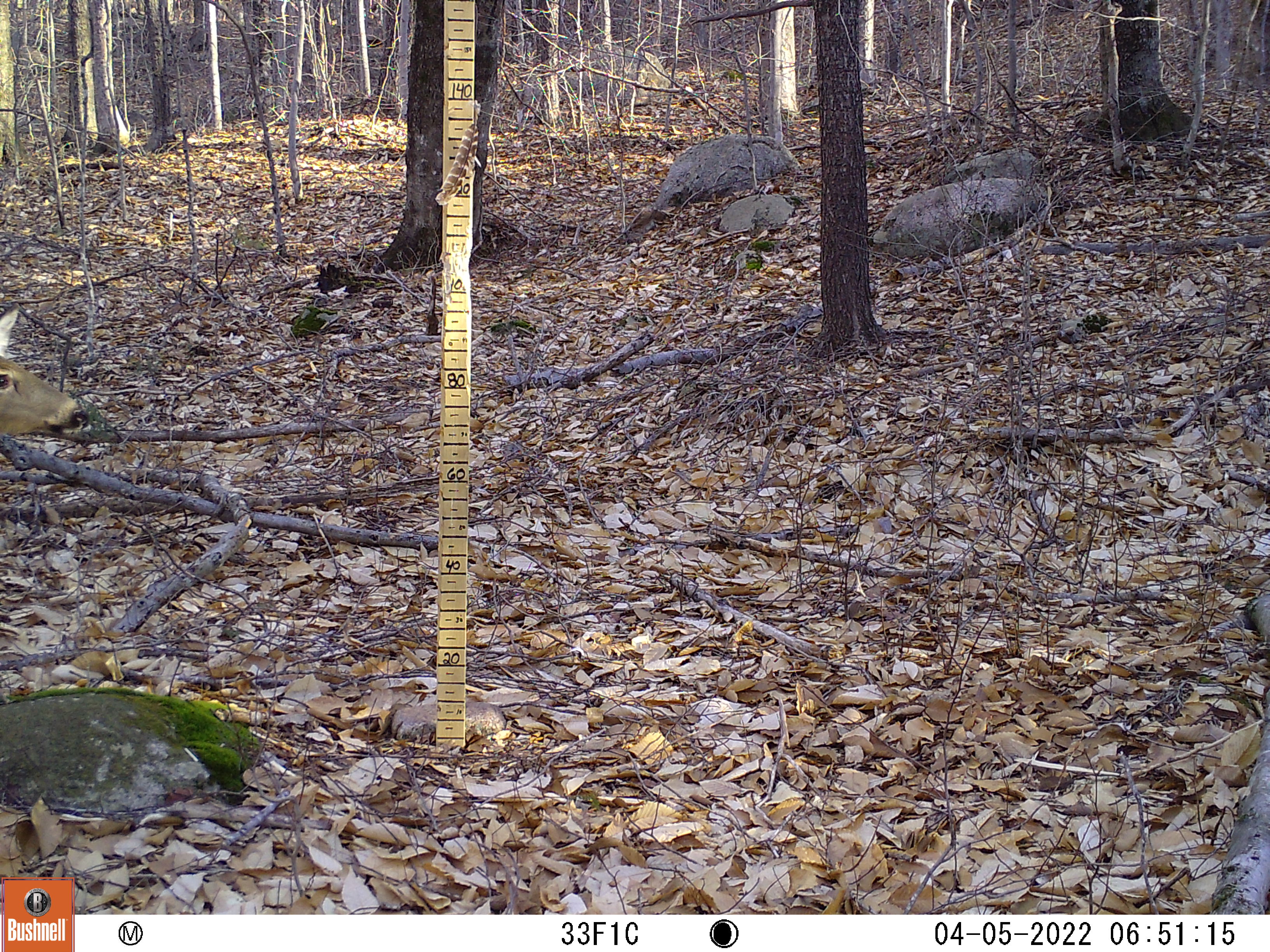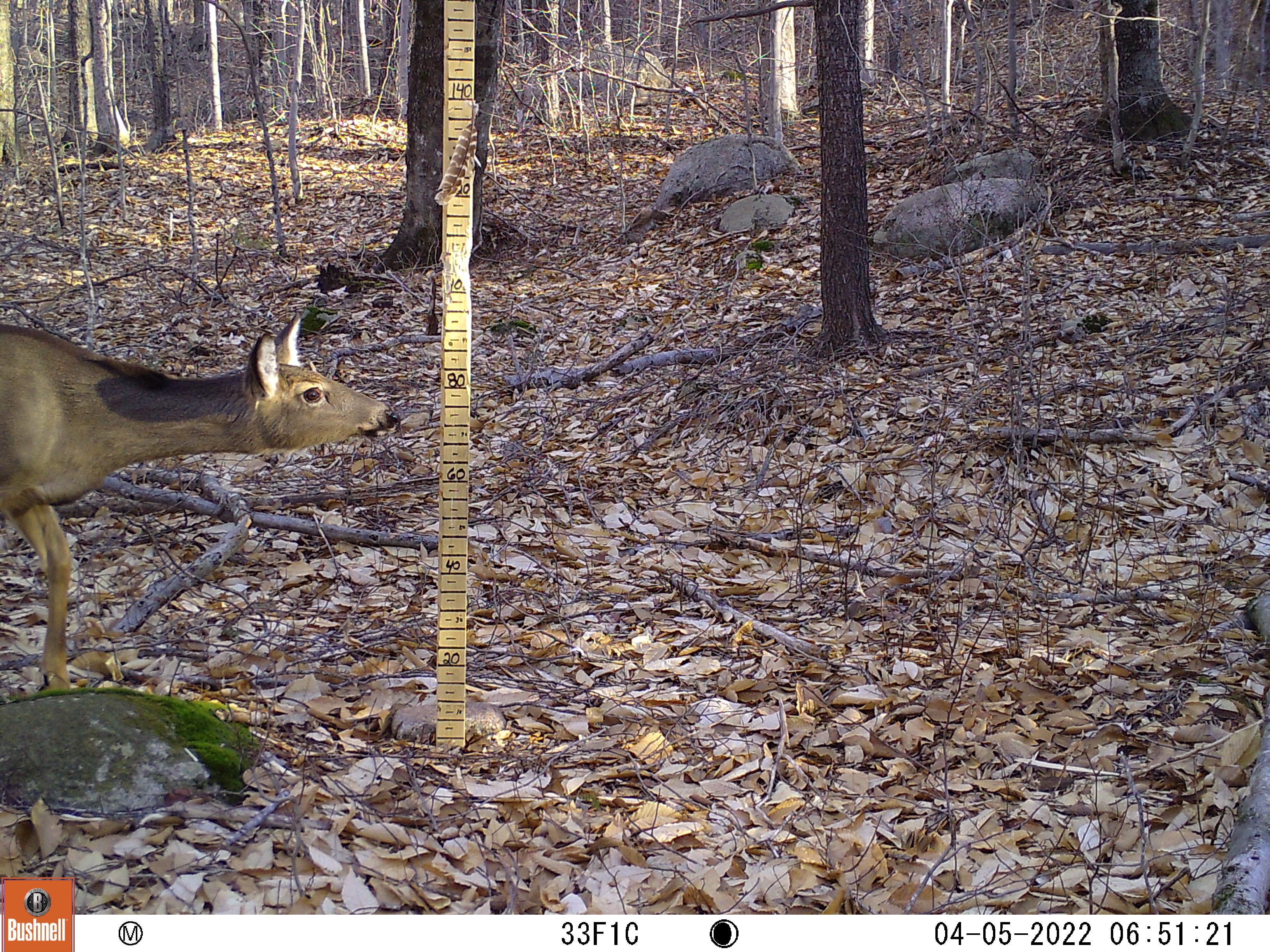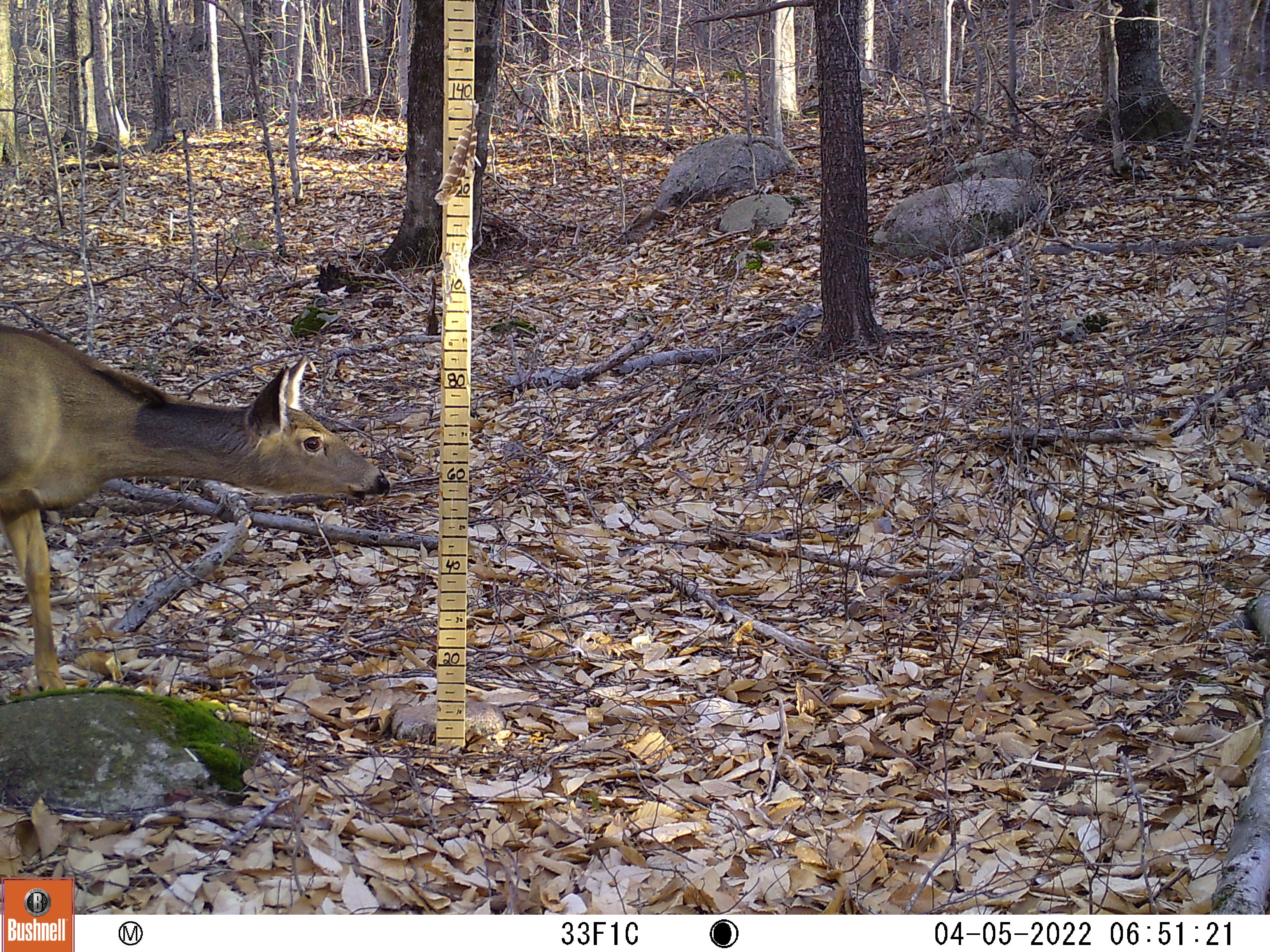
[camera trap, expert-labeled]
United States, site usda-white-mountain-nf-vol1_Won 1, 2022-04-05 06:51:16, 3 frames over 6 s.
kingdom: Animalia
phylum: Chordata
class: Mammalia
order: Artiodactyla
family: Cervidae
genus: Odocoileus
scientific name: Odocoileus virginianus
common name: white-tailed deer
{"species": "white-tailed deer (Odocoileus virginianus)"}